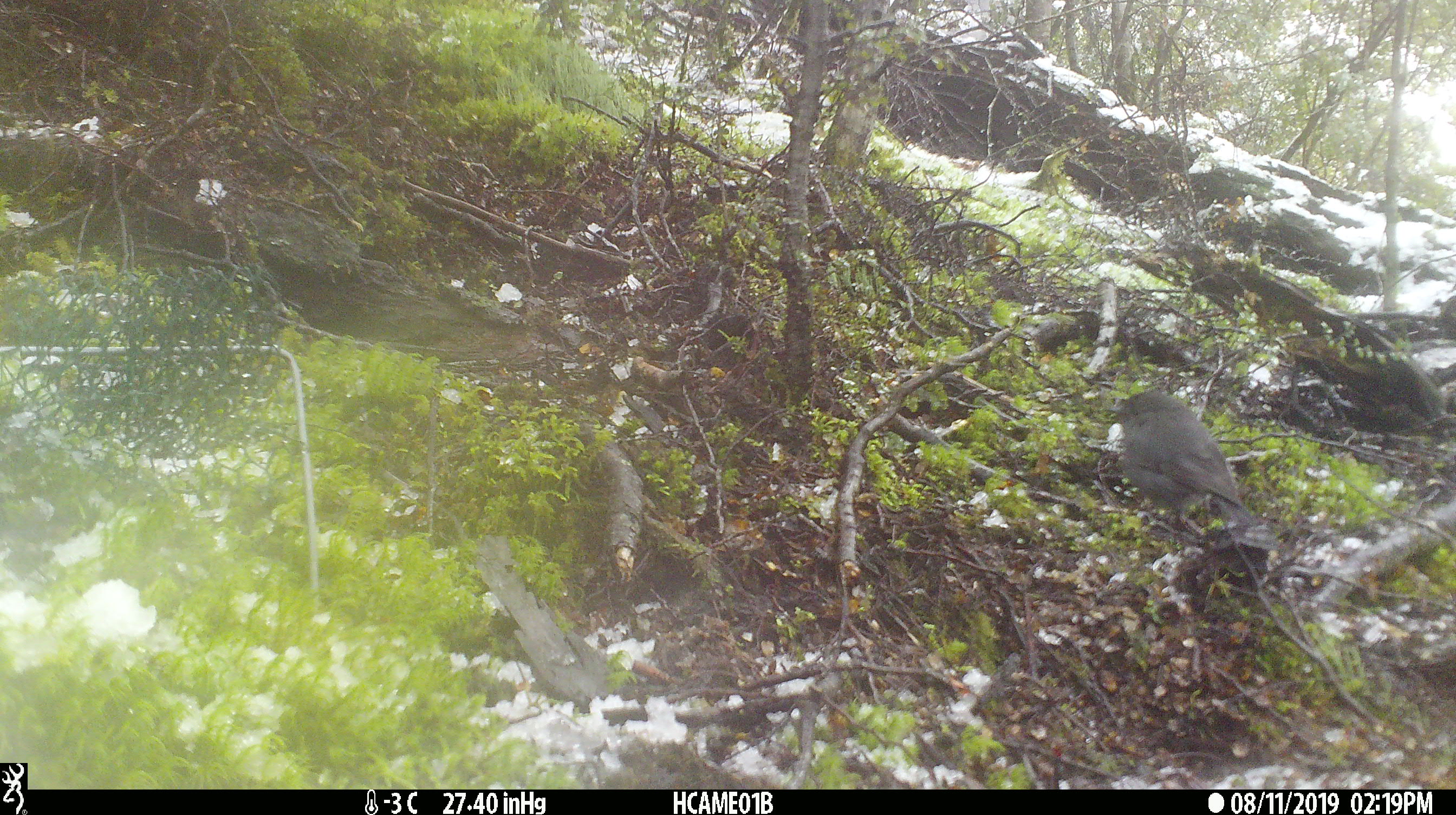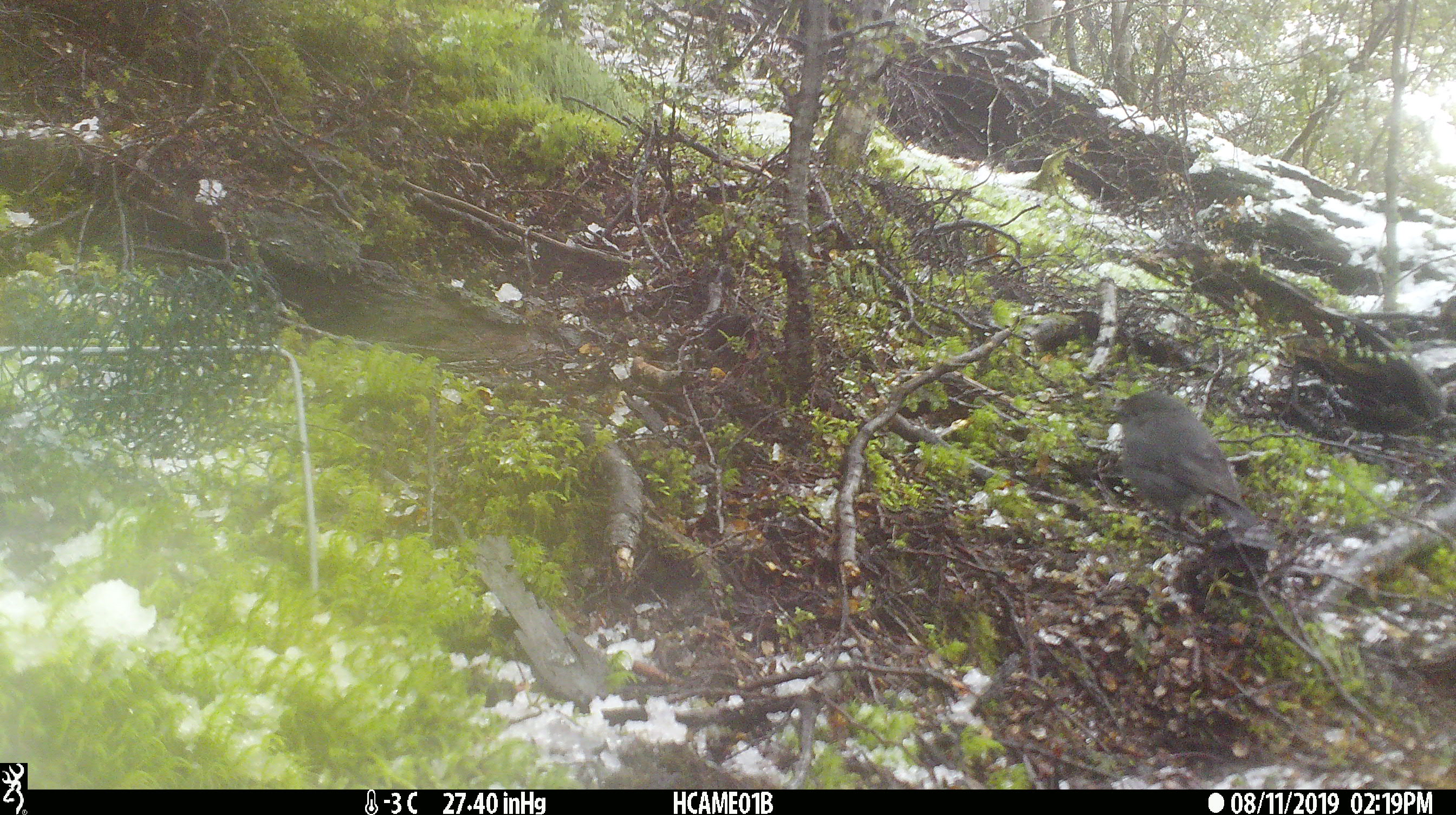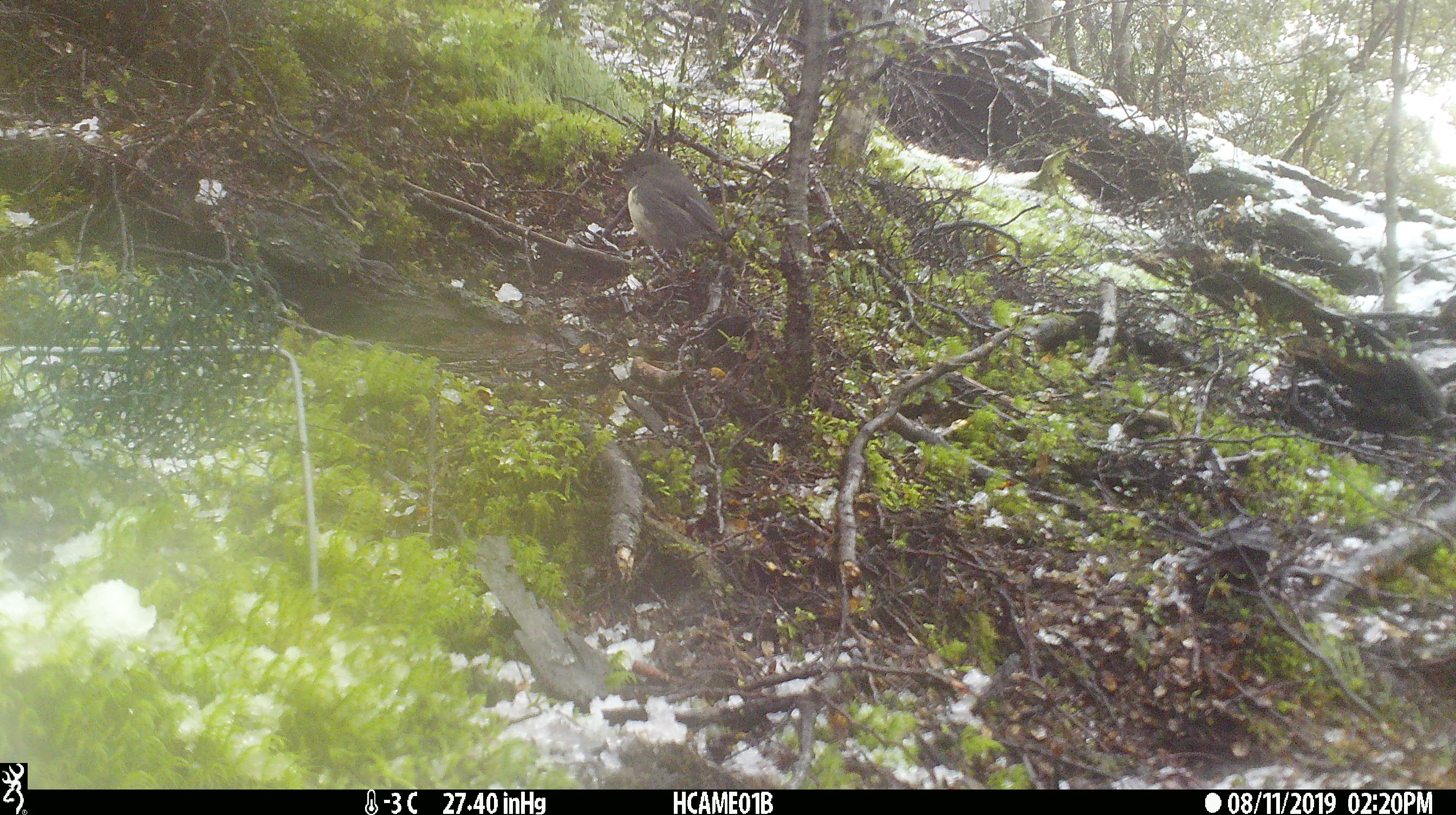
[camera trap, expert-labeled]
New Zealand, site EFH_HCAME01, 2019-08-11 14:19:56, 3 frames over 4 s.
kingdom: Animalia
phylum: Chordata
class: Aves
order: Passeriformes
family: Petroicidae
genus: Petroica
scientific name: Petroica australis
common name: new zealand robin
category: robin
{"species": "robin (new zealand robin) (Petroica australis)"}